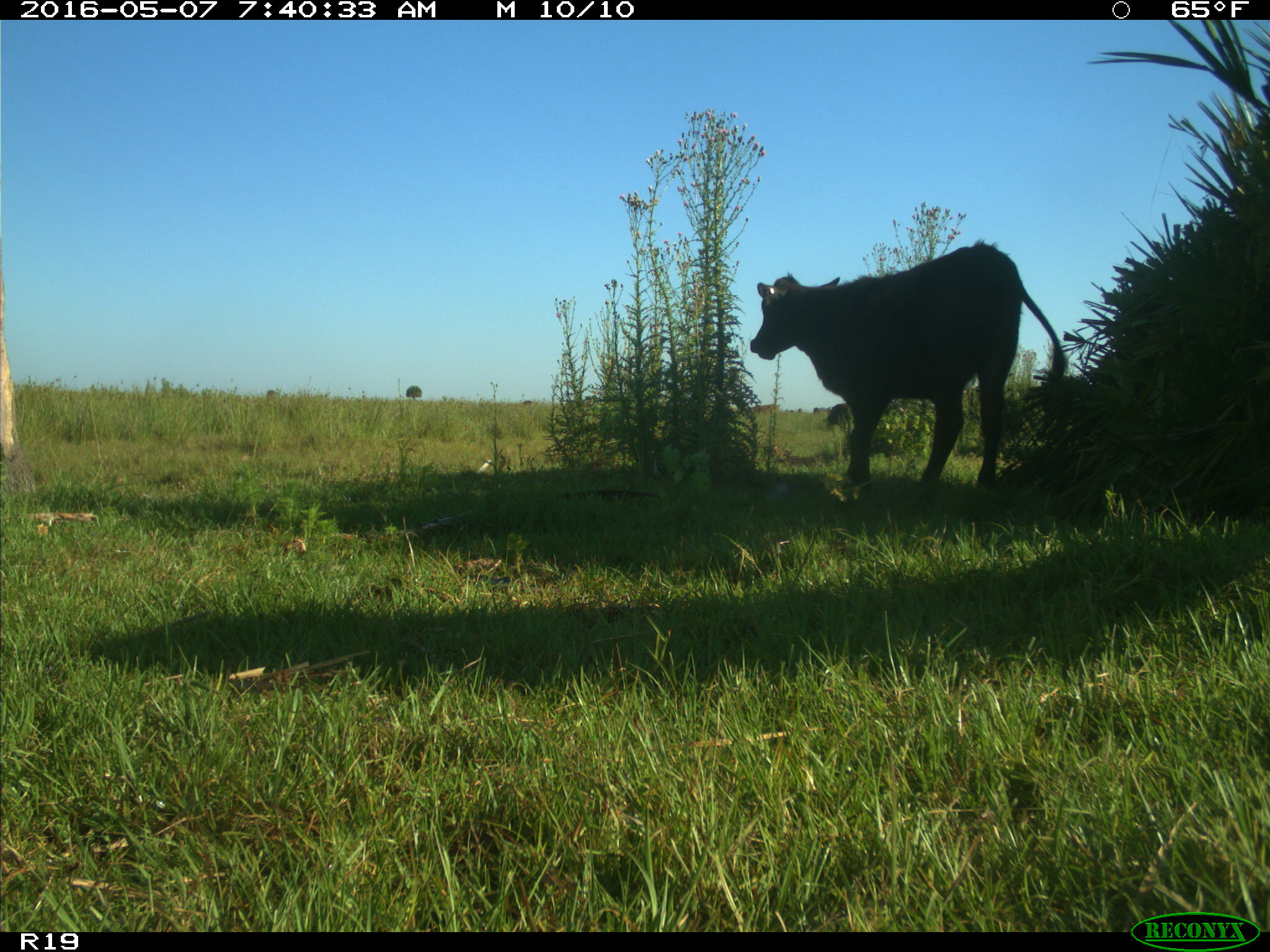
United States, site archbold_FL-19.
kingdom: Animalia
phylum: Chordata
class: Mammalia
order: Artiodactyla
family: Bovidae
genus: Bos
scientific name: Bos taurus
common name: domestic cow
Bos taurus (domestic cow).